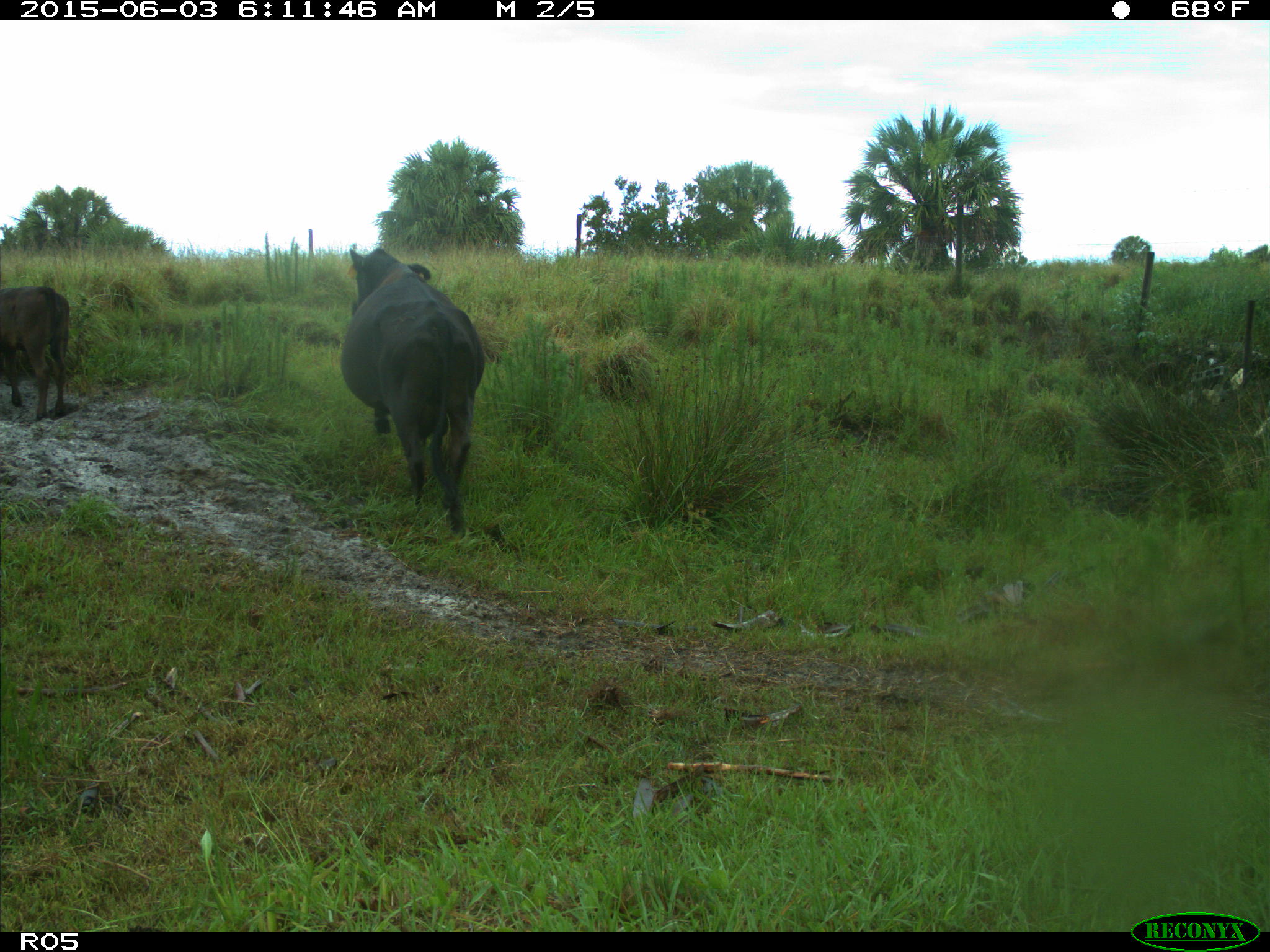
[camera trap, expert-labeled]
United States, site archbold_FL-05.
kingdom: Animalia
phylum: Chordata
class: Mammalia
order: Artiodactyla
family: Bovidae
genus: Bos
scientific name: Bos taurus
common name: domestic cow